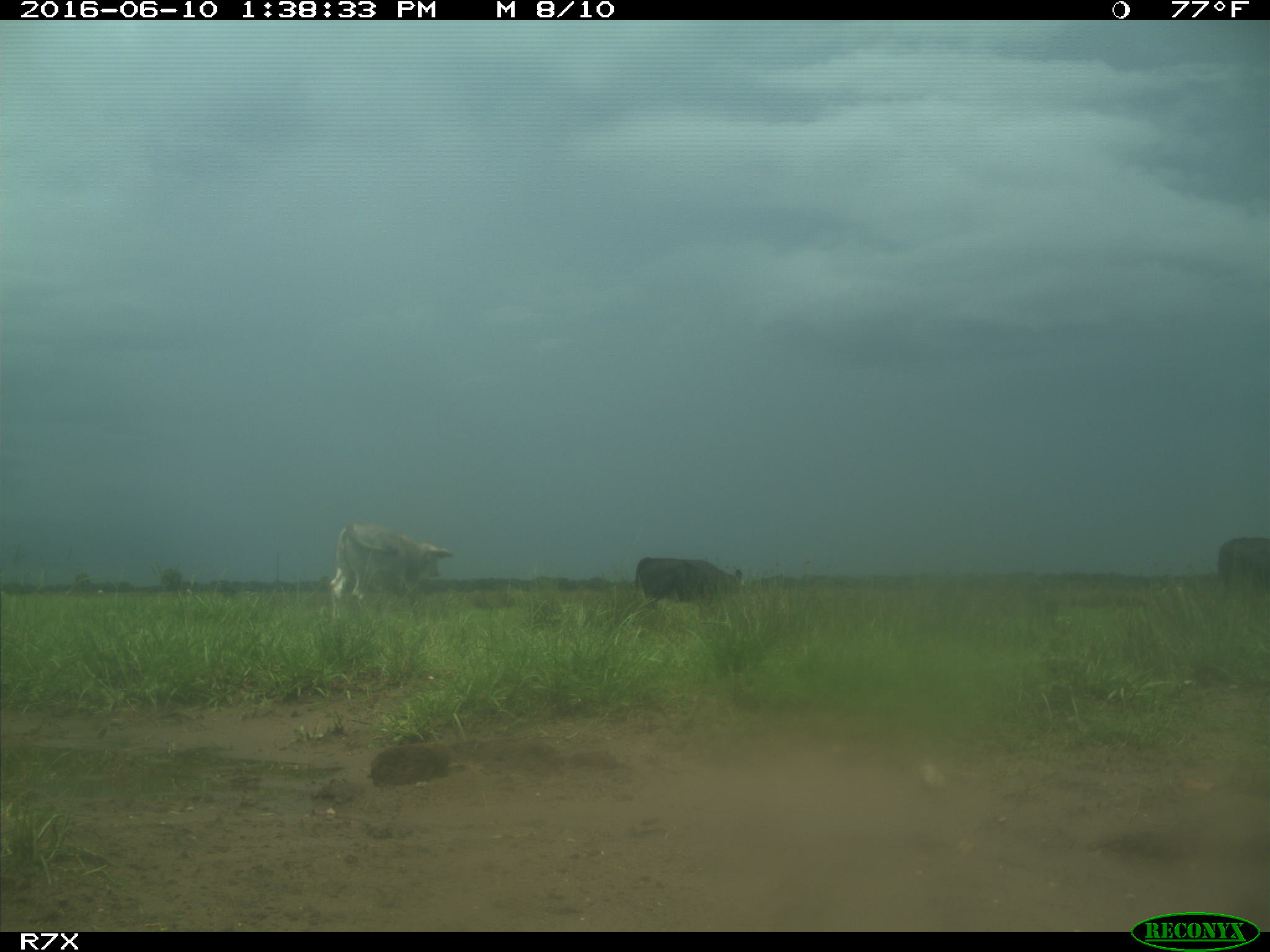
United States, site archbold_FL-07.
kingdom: Animalia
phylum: Chordata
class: Mammalia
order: Artiodactyla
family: Bovidae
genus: Bos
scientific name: Bos taurus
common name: domestic cow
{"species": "Bos taurus (domestic cow)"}